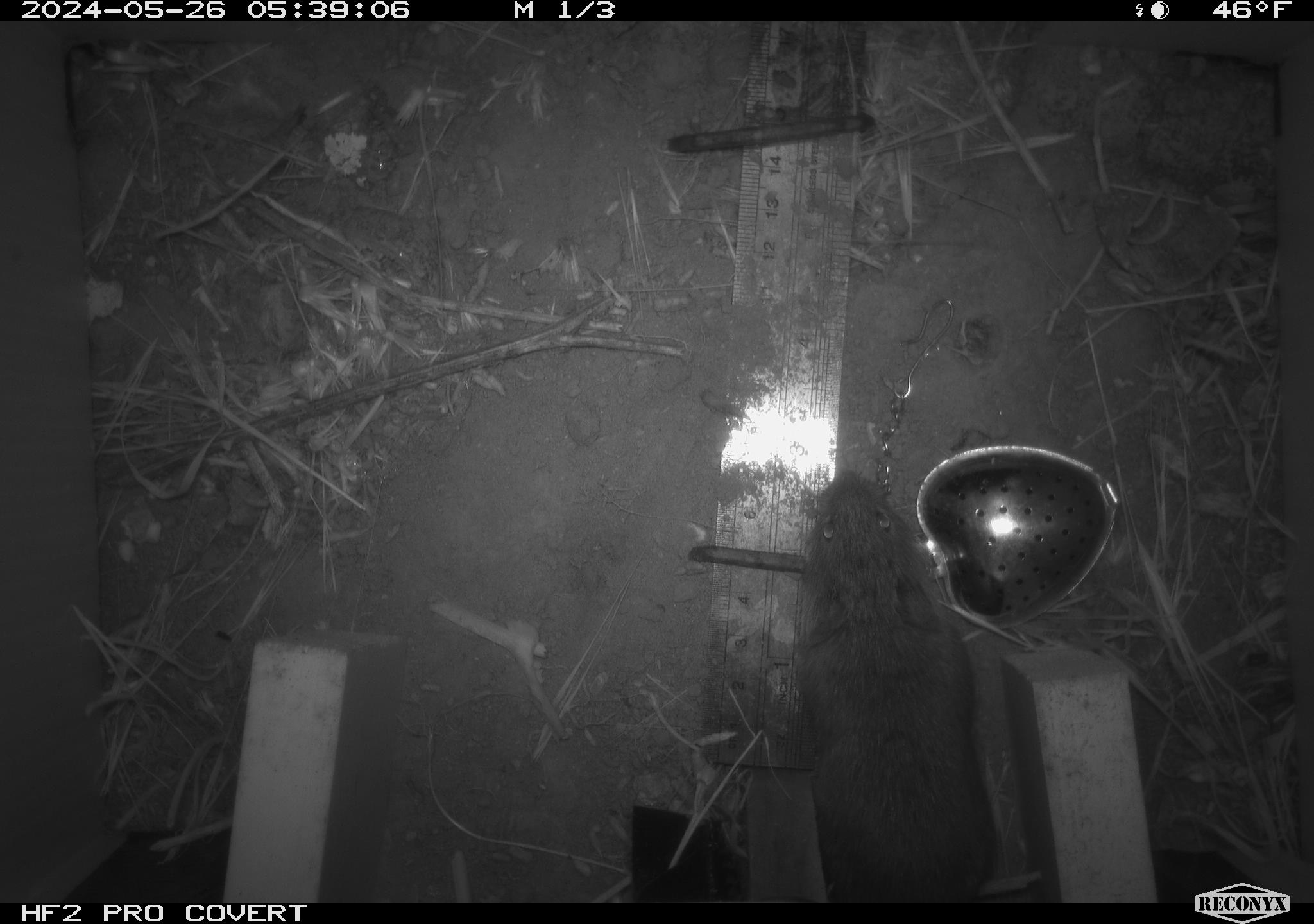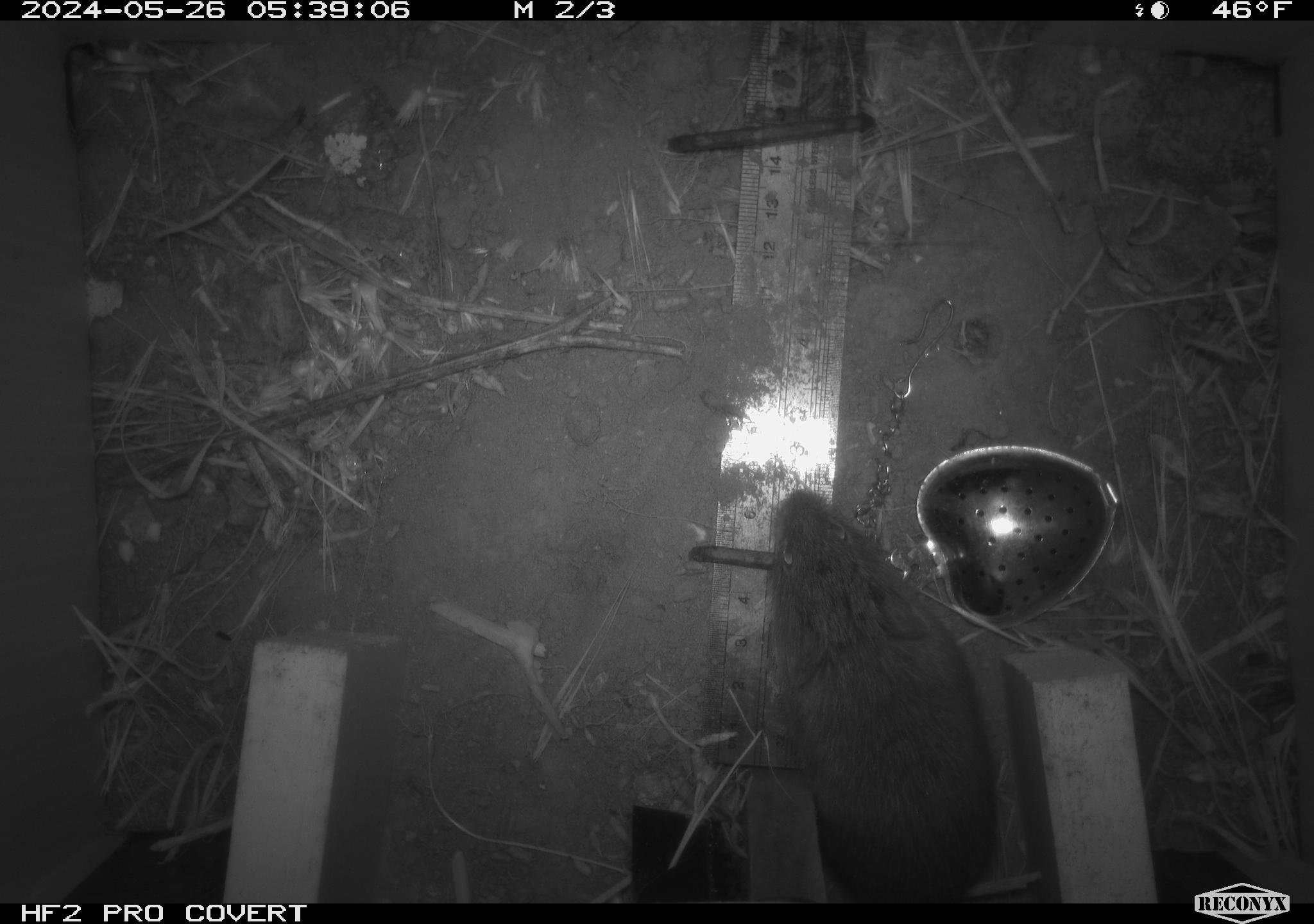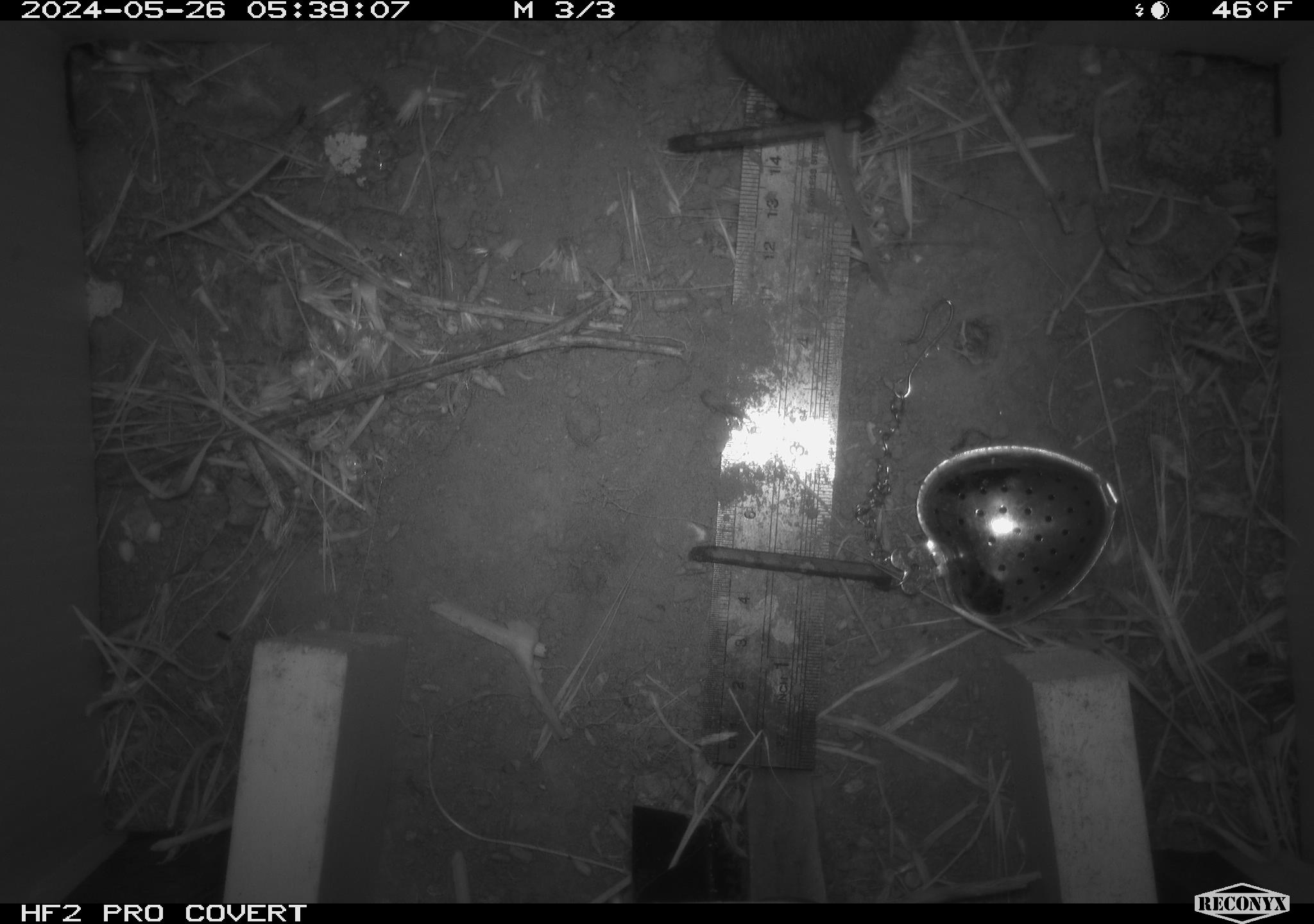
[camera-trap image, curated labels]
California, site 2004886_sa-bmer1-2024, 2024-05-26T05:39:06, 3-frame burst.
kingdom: Animalia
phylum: Chordata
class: Mammalia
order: Rodentia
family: Cricetidae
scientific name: Arvicolinae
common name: voles, lemmings, and muskrats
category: arvicolinae subfamily